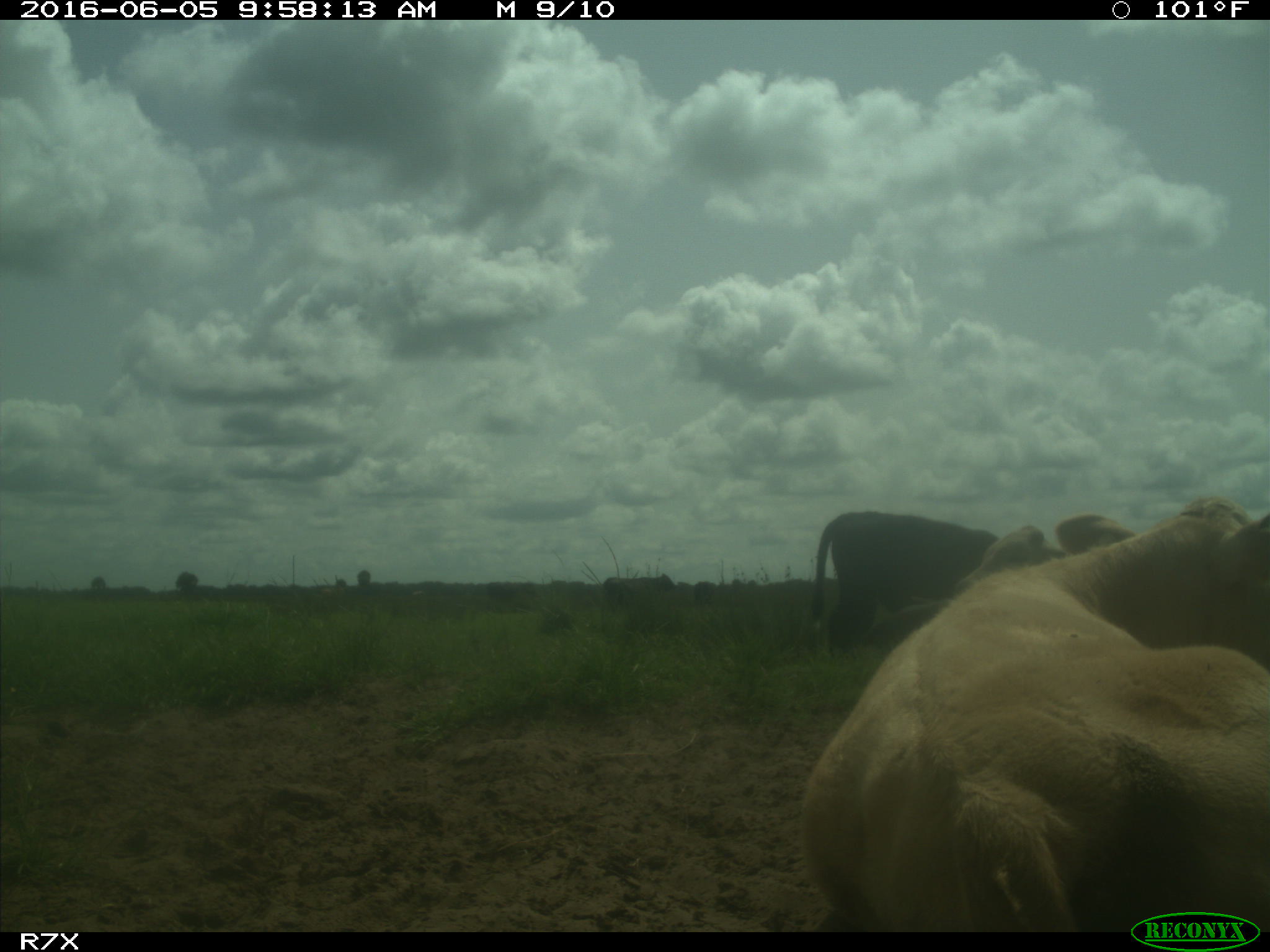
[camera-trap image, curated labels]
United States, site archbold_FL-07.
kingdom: Animalia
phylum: Chordata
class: Mammalia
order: Artiodactyla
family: Bovidae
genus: Bos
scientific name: Bos taurus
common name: domestic cow